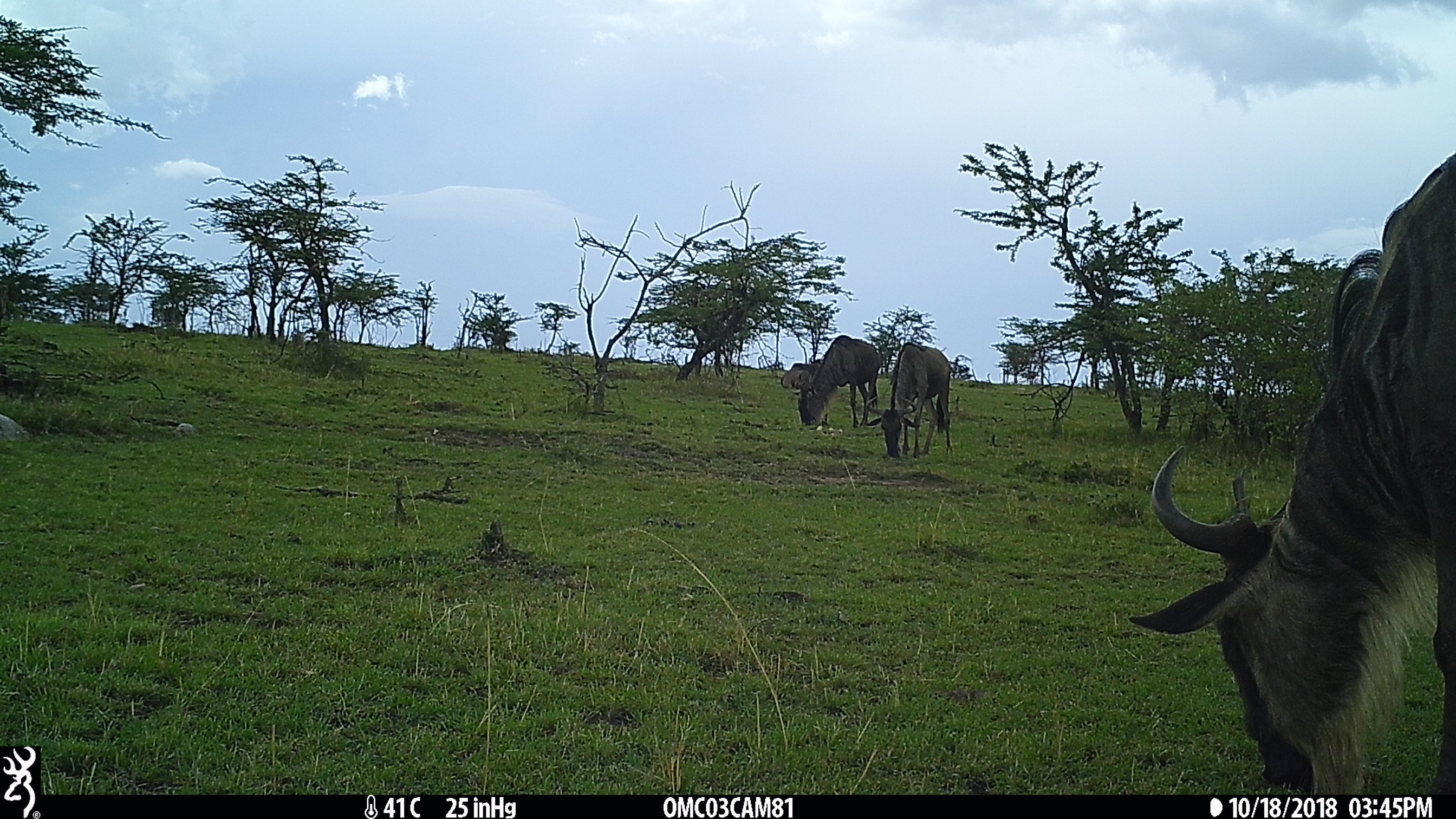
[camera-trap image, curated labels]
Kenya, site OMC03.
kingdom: Animalia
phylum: Chordata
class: Mammalia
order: Artiodactyla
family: Bovidae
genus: Connochaetes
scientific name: Connochaetes taurinus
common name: blue wildebeest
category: wildebeest